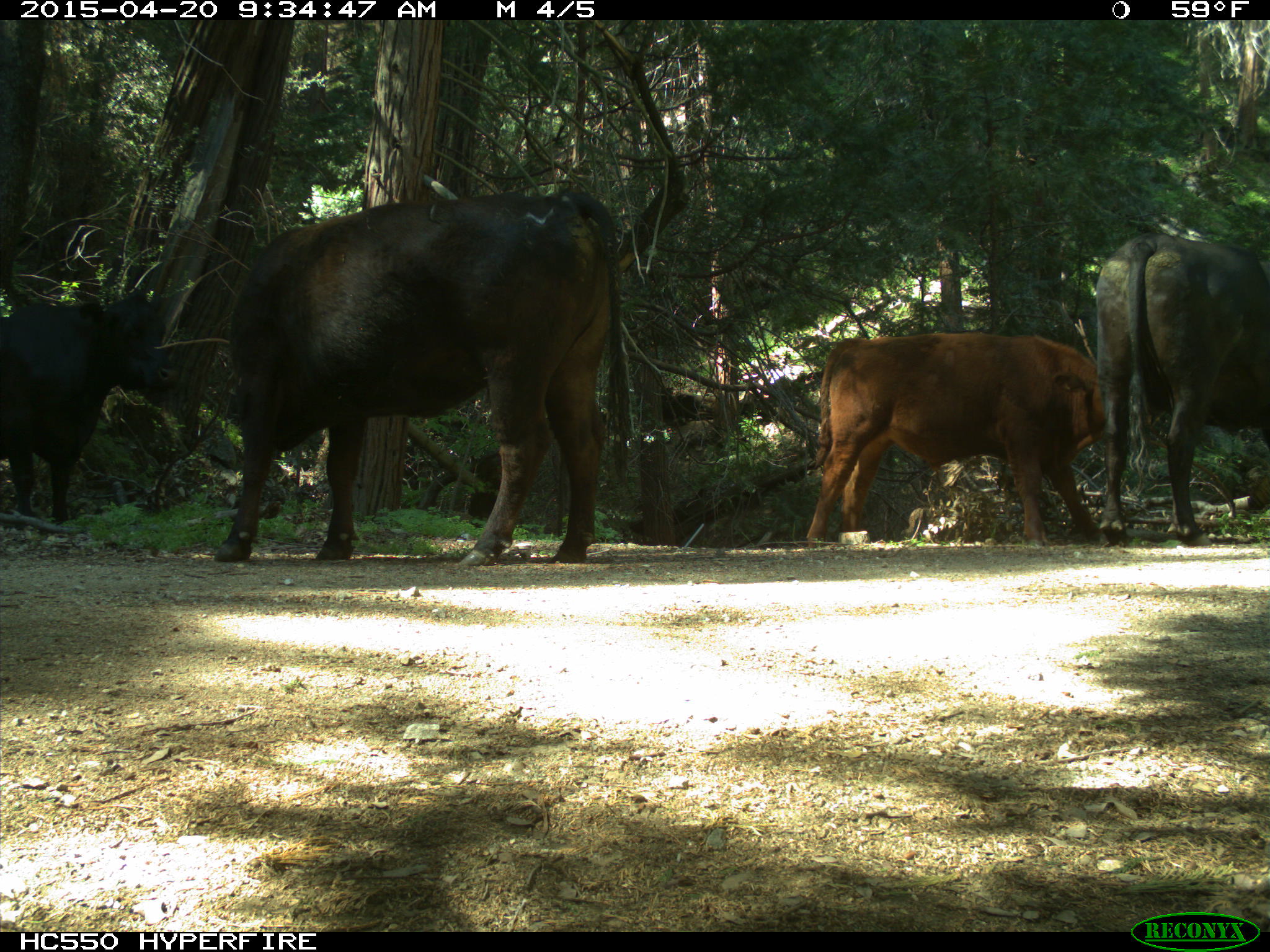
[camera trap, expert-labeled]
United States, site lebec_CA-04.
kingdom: Animalia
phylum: Chordata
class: Mammalia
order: Artiodactyla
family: Bovidae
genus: Bos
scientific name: Bos taurus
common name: domestic cow